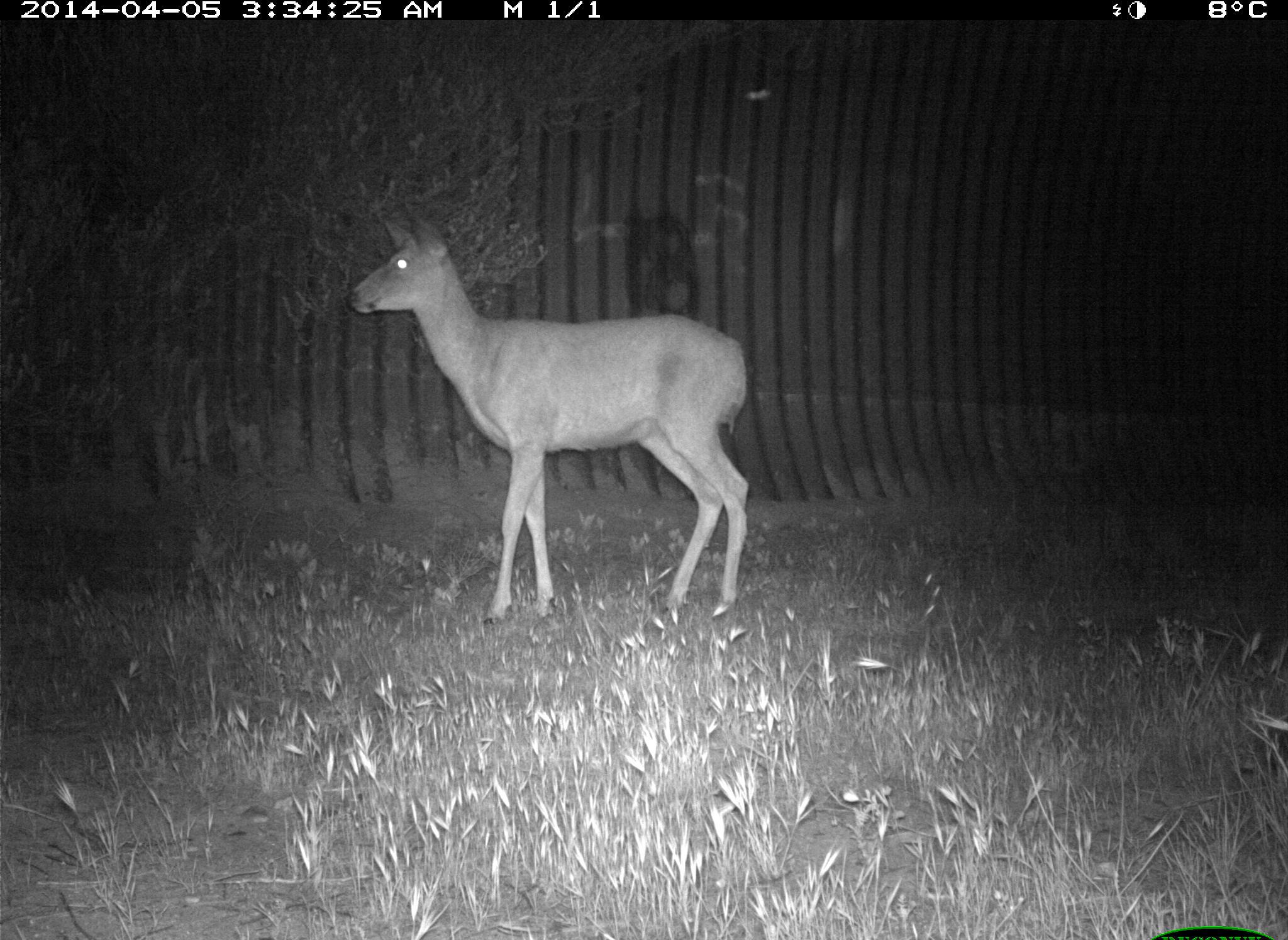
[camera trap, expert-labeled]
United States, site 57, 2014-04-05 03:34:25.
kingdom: Animalia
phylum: Chordata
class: Mammalia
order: Artiodactyla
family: Cervidae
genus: Odocoileus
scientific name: Odocoileus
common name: deer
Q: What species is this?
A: Deer (Odocoileus).